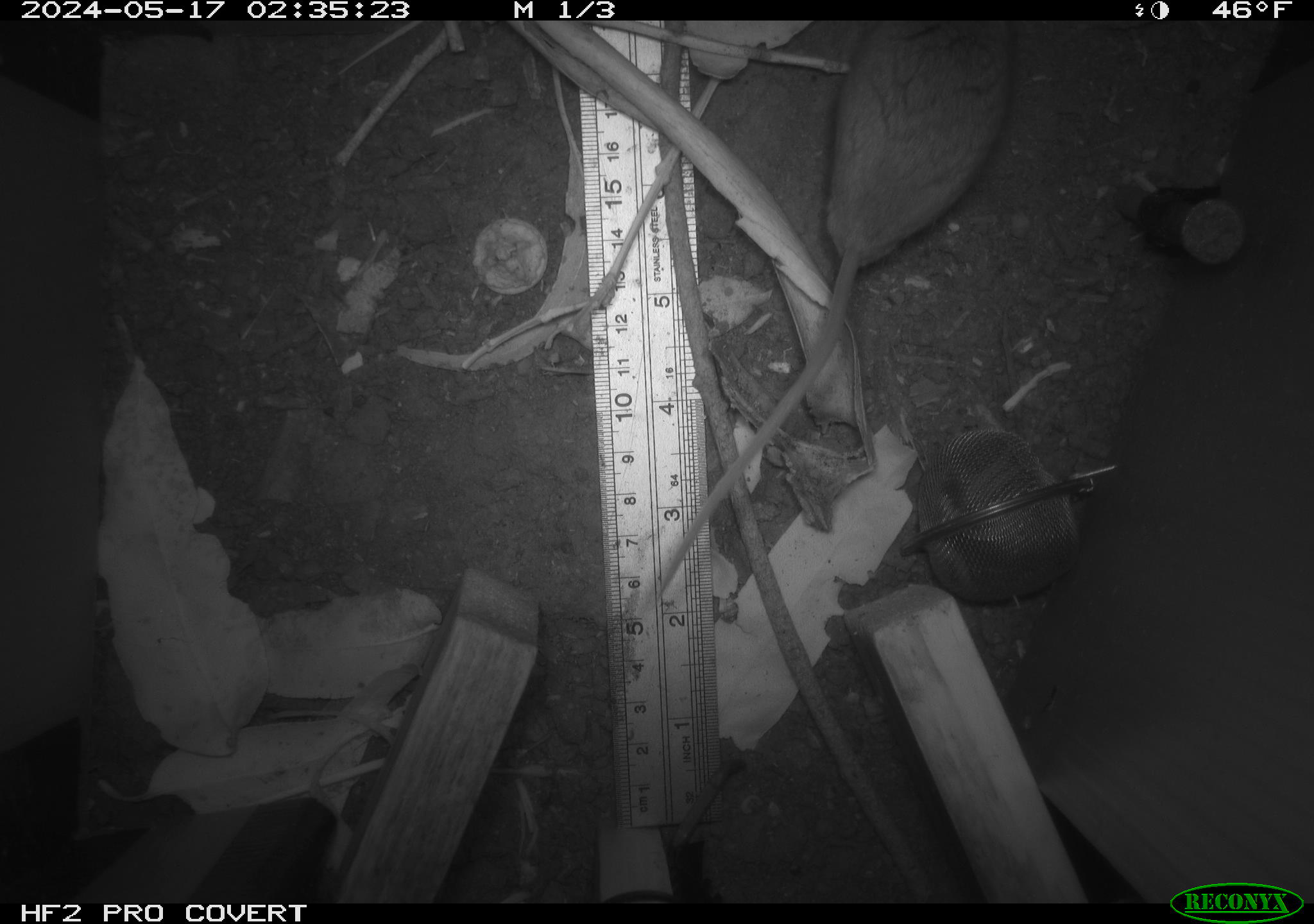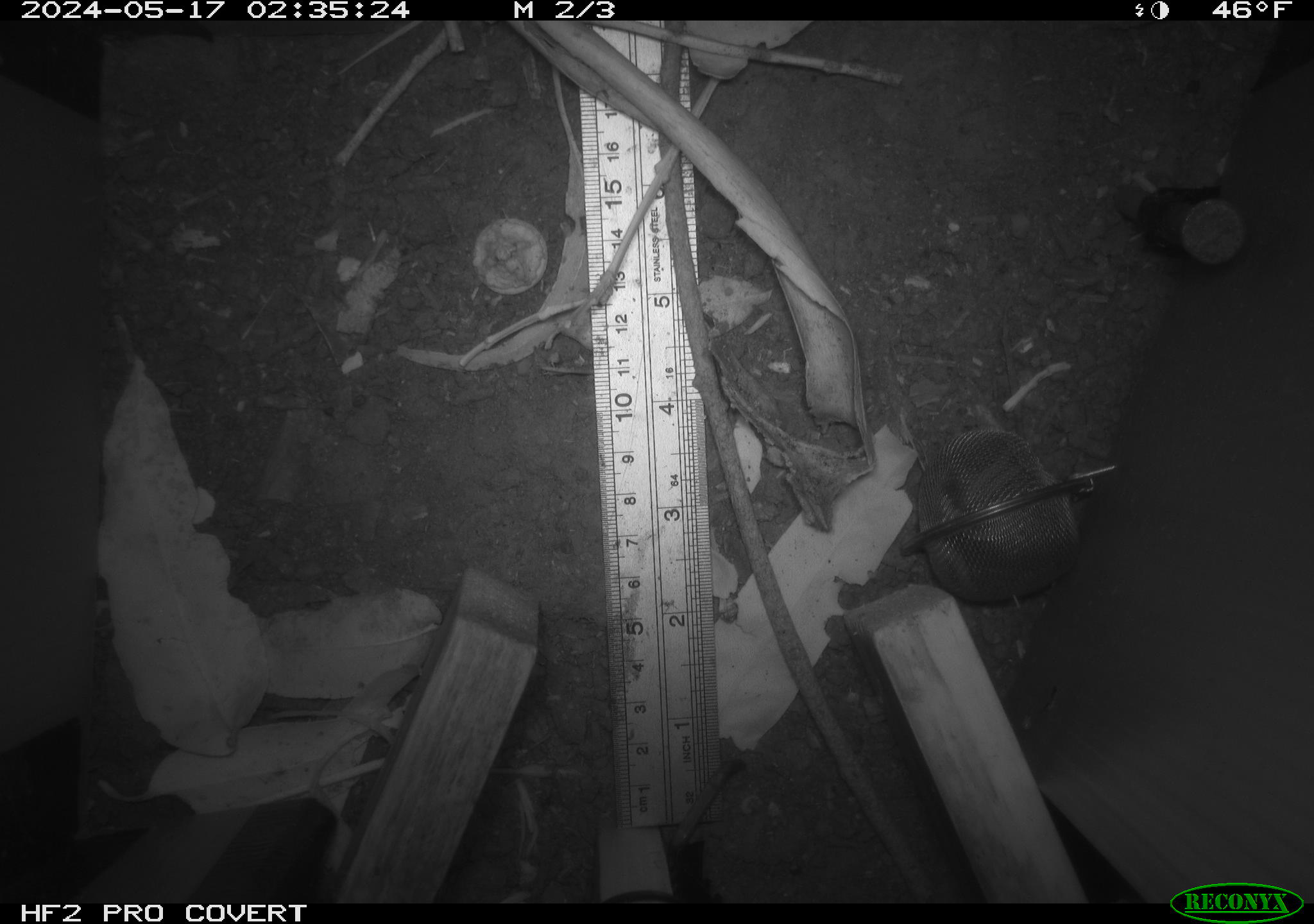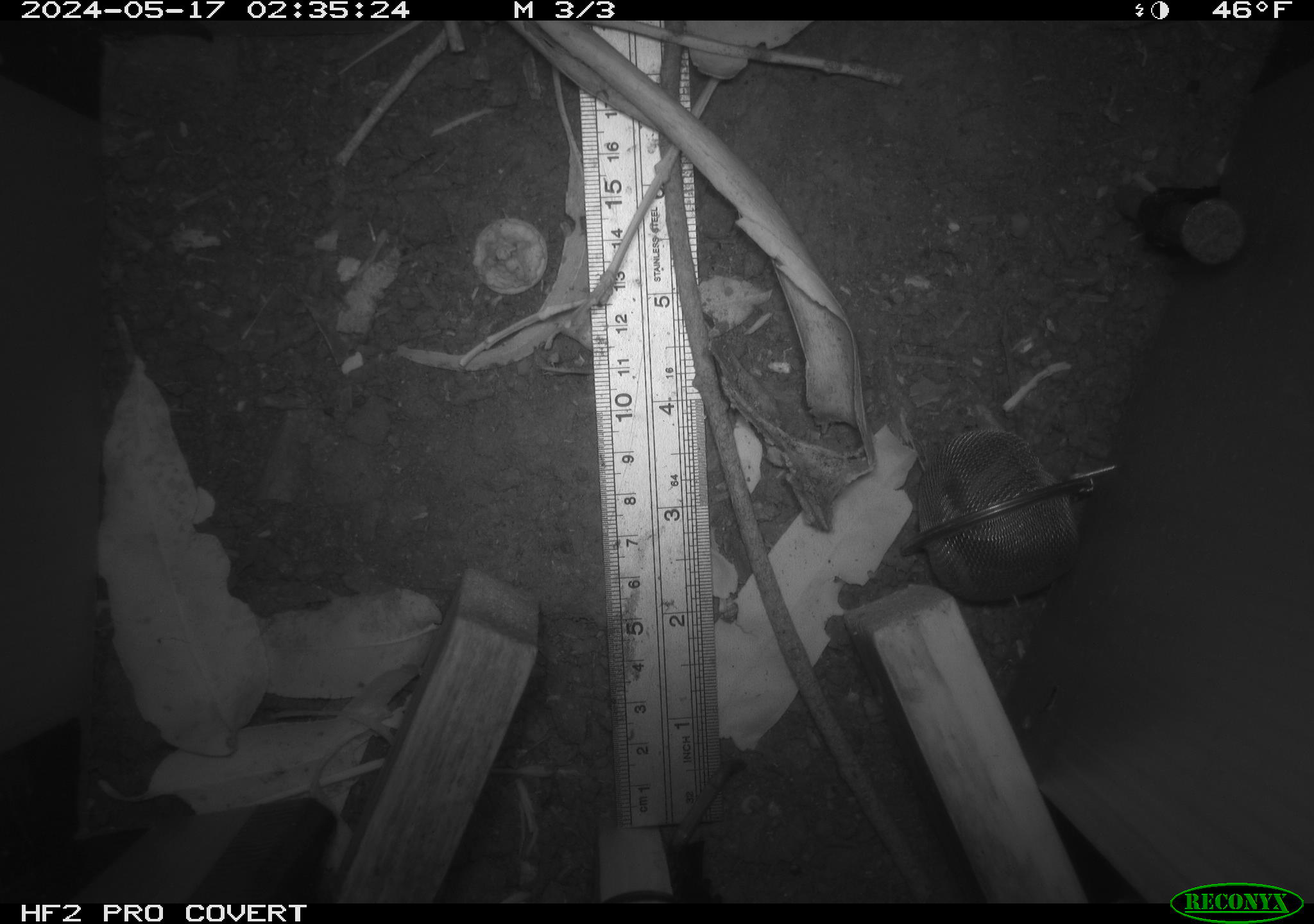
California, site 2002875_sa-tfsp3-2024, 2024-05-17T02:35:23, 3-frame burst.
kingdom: Animalia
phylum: Chordata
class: Mammalia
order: Rodentia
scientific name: Rodentia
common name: rodent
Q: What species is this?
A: Rodent (Rodentia).